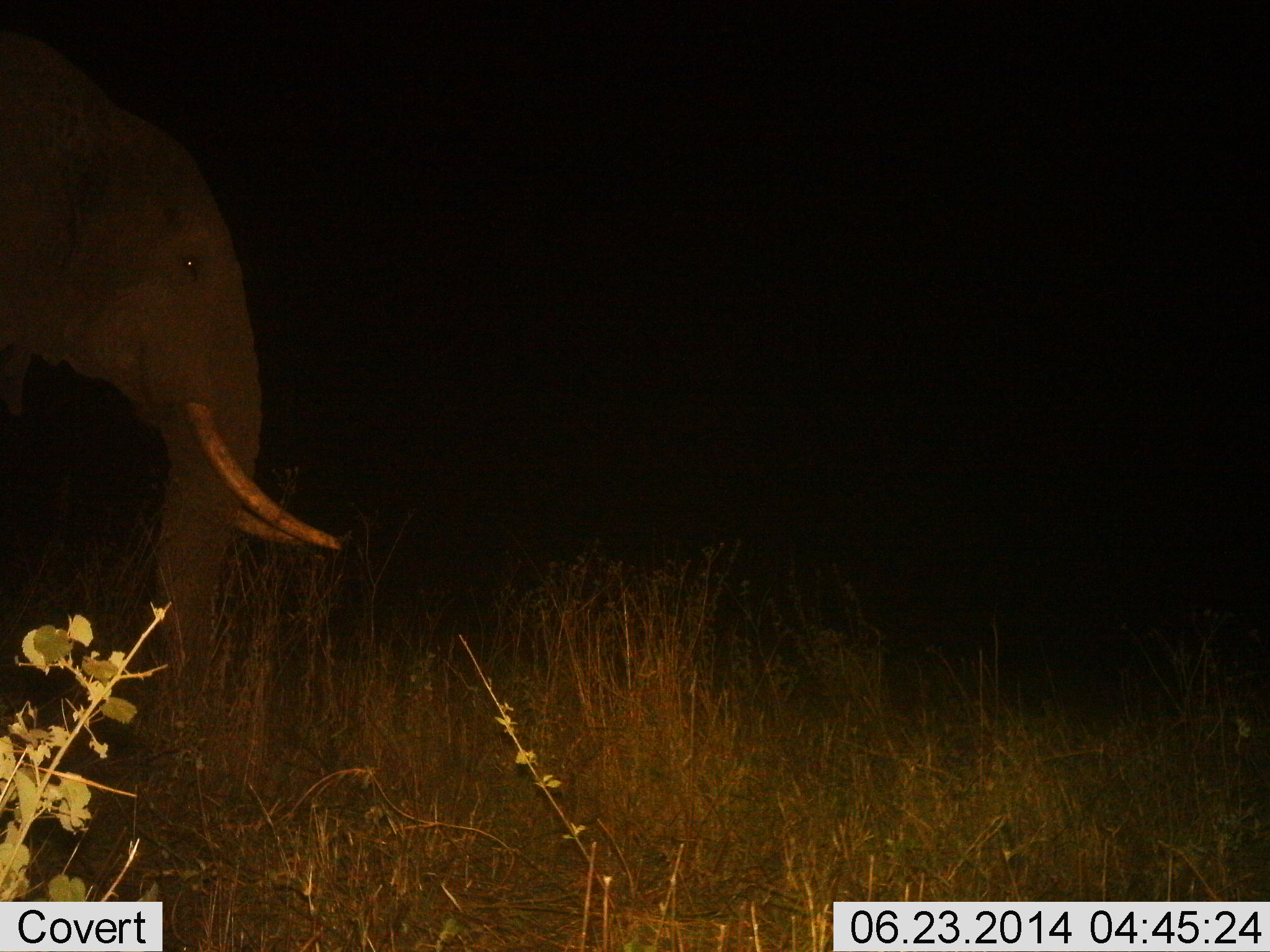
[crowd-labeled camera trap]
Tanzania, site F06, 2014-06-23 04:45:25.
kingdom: Animalia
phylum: Chordata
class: Mammalia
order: Proboscidea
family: Elephantidae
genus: Loxodonta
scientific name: Loxodonta africana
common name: african bush elephant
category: elephant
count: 1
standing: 50%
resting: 0%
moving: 50%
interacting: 0%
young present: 0%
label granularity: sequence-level